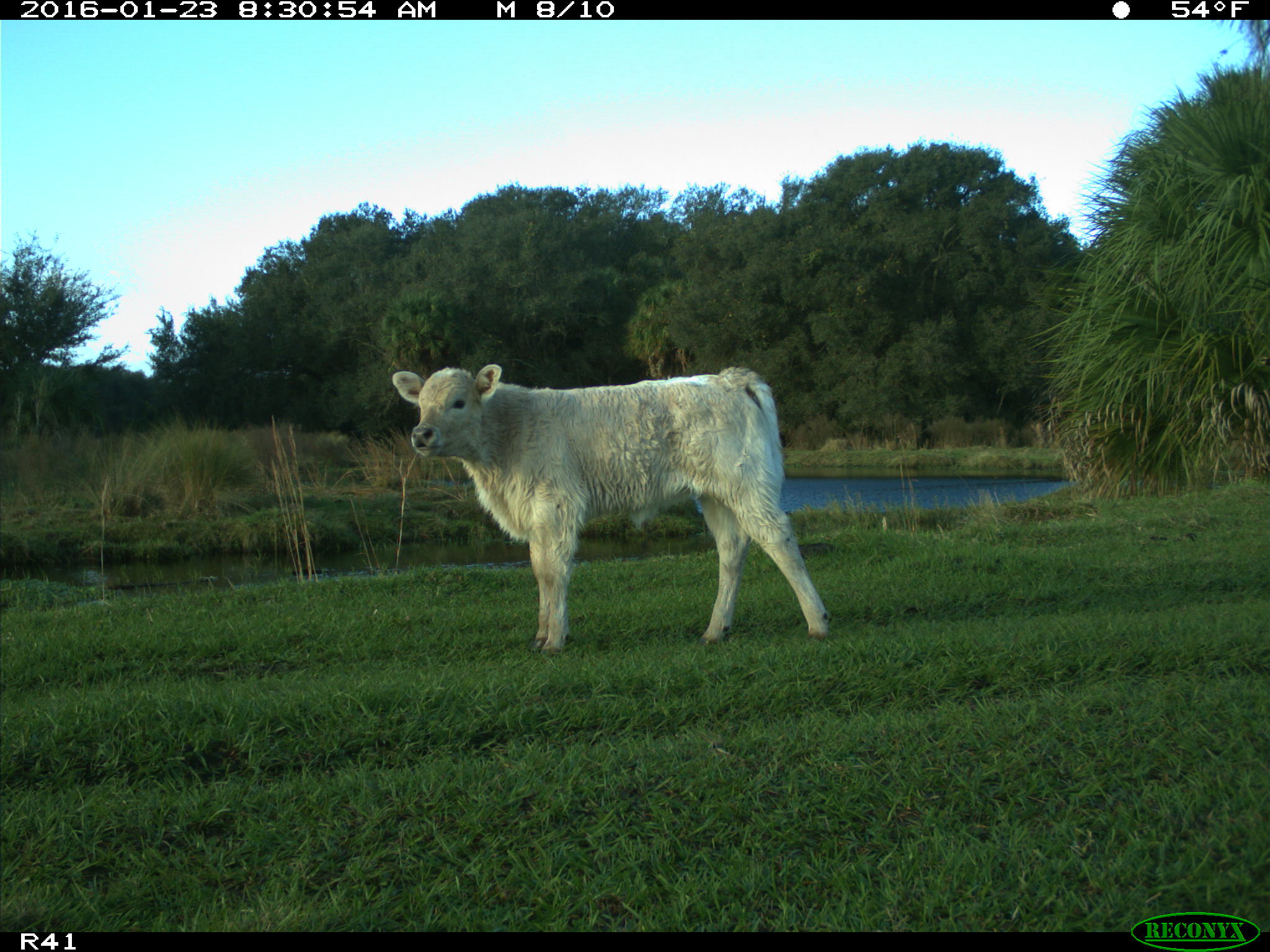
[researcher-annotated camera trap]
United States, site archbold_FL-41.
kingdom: Animalia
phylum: Chordata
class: Mammalia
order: Artiodactyla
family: Bovidae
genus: Bos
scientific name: Bos taurus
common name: domestic cow